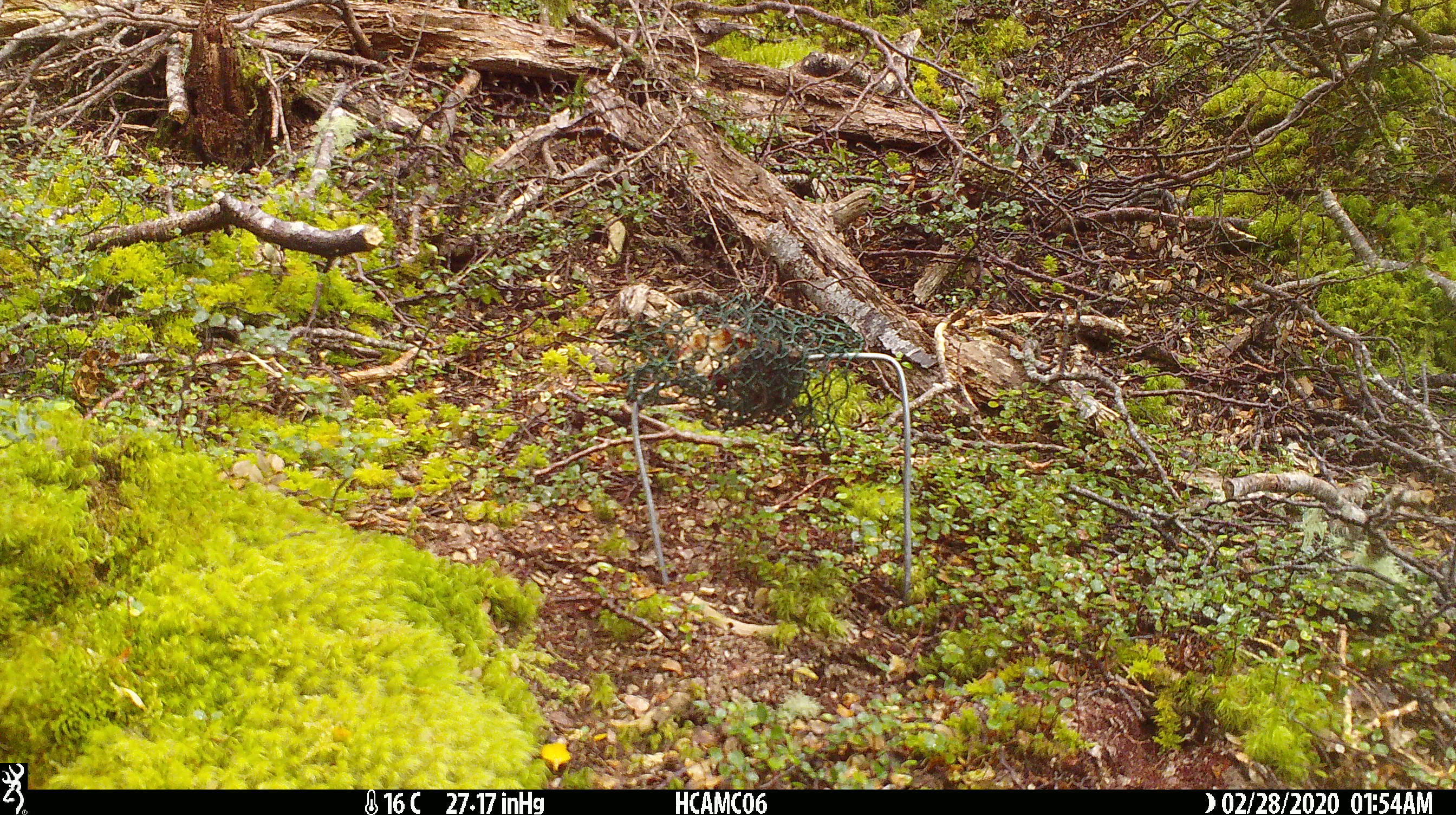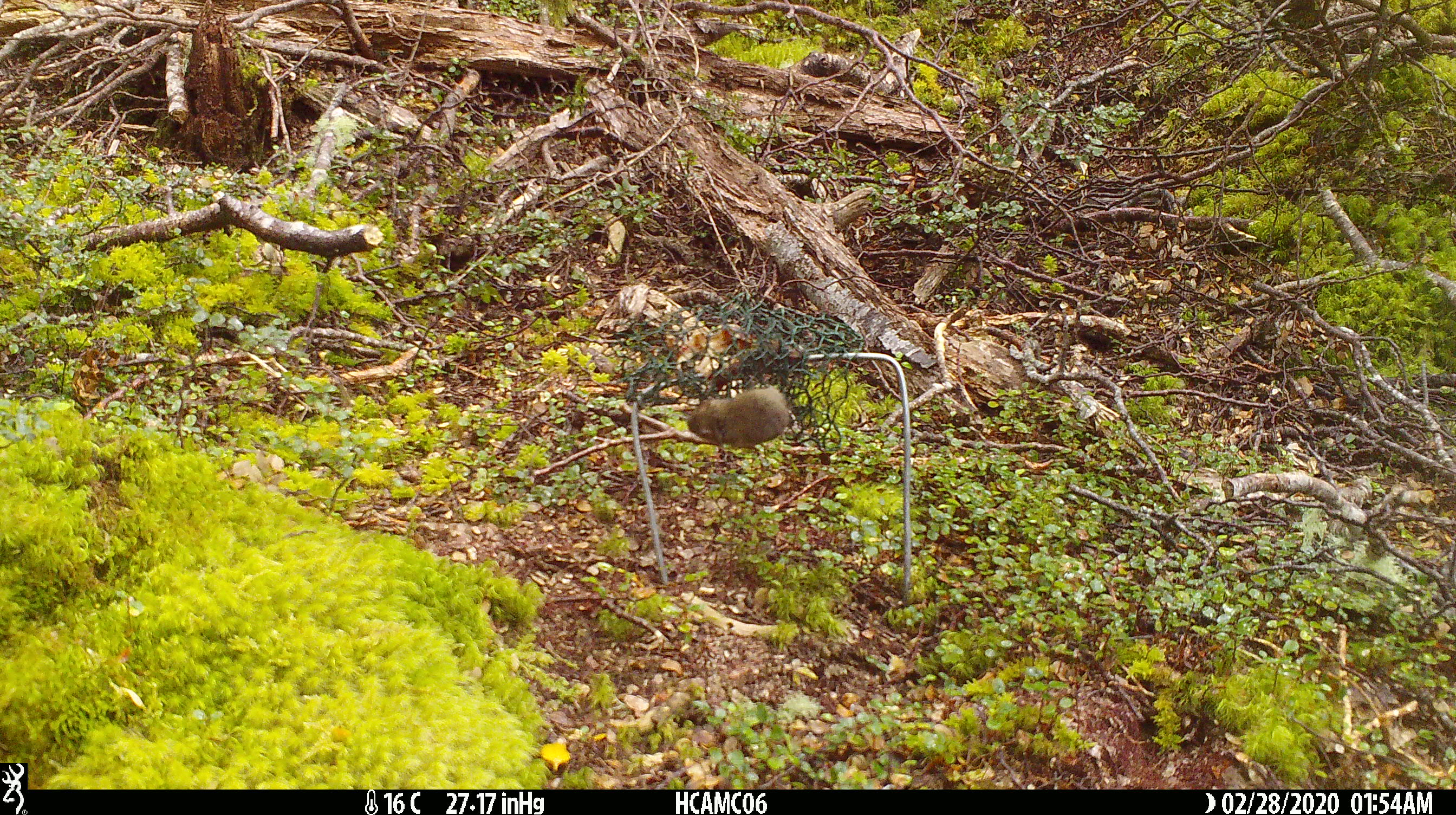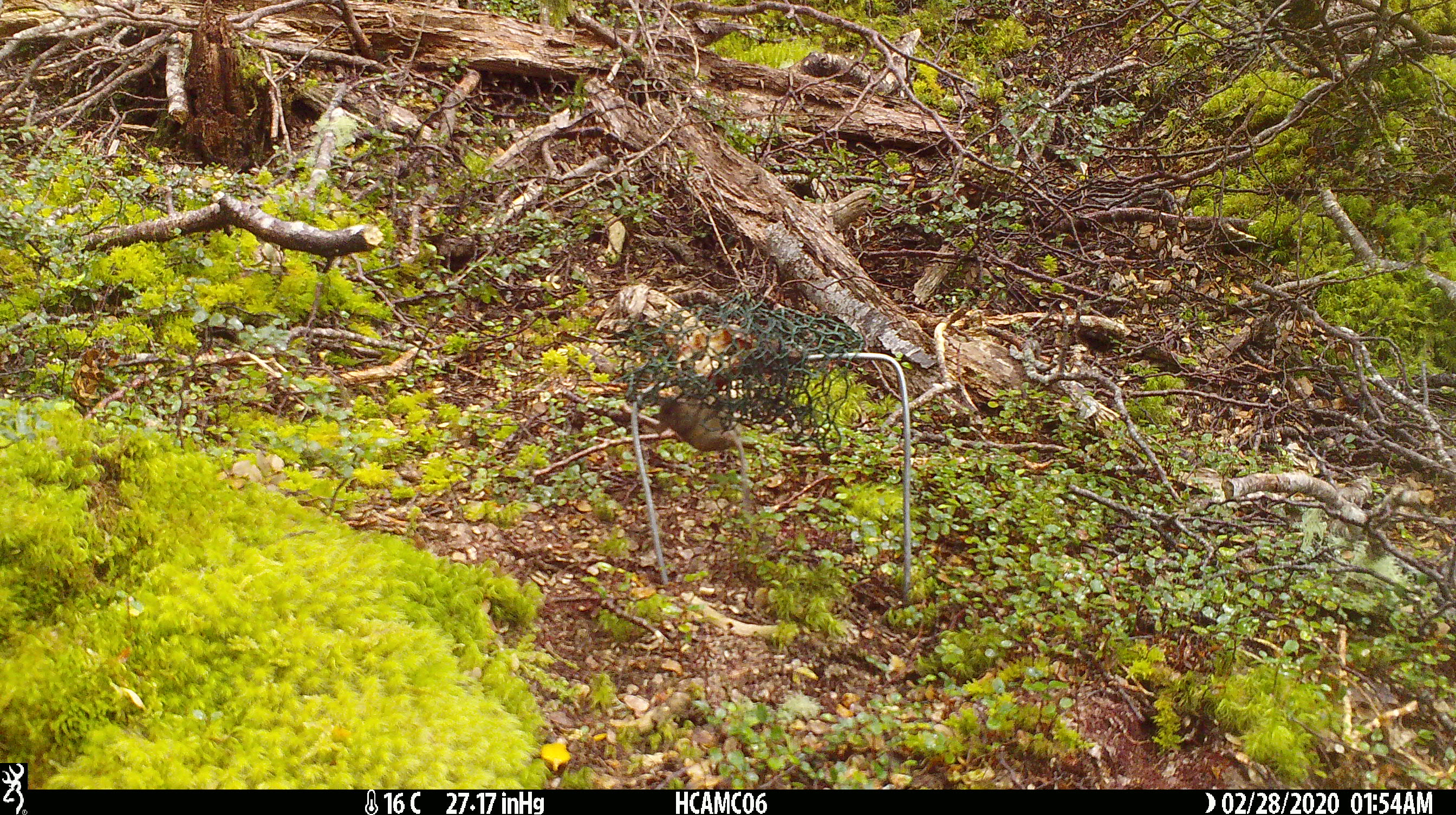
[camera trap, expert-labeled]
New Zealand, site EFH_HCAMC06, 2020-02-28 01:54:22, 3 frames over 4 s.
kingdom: Animalia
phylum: Chordata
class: Mammalia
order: Rodentia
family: Muridae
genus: Mus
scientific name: Mus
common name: mouse